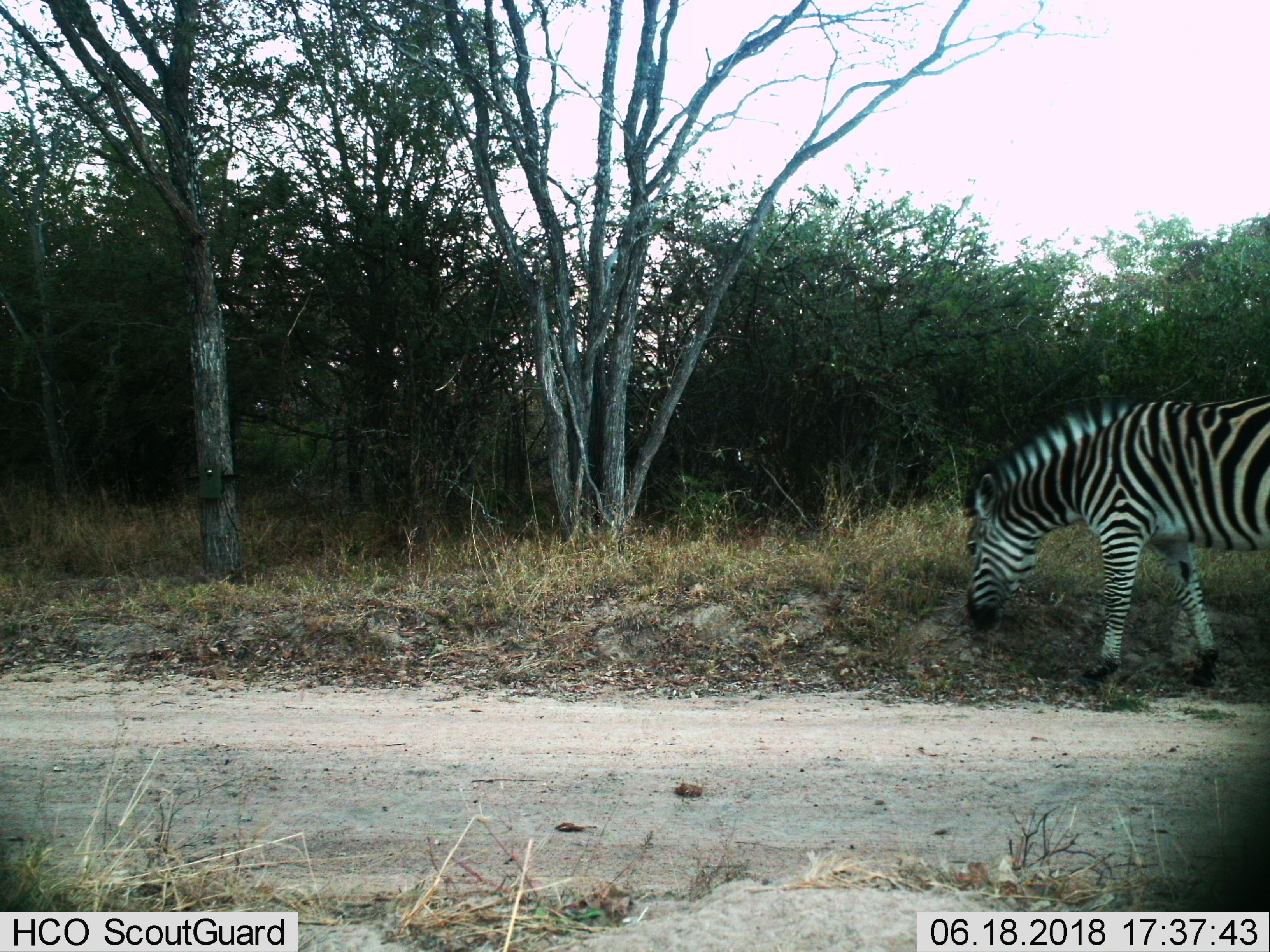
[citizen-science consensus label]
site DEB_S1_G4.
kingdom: Animalia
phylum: Chordata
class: Mammalia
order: Perissodactyla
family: Equidae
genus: Equus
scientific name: Equus quagga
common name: plains zebra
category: zebraplains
Zebraplains (plains zebra) (Equus quagga), count 1. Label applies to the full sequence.